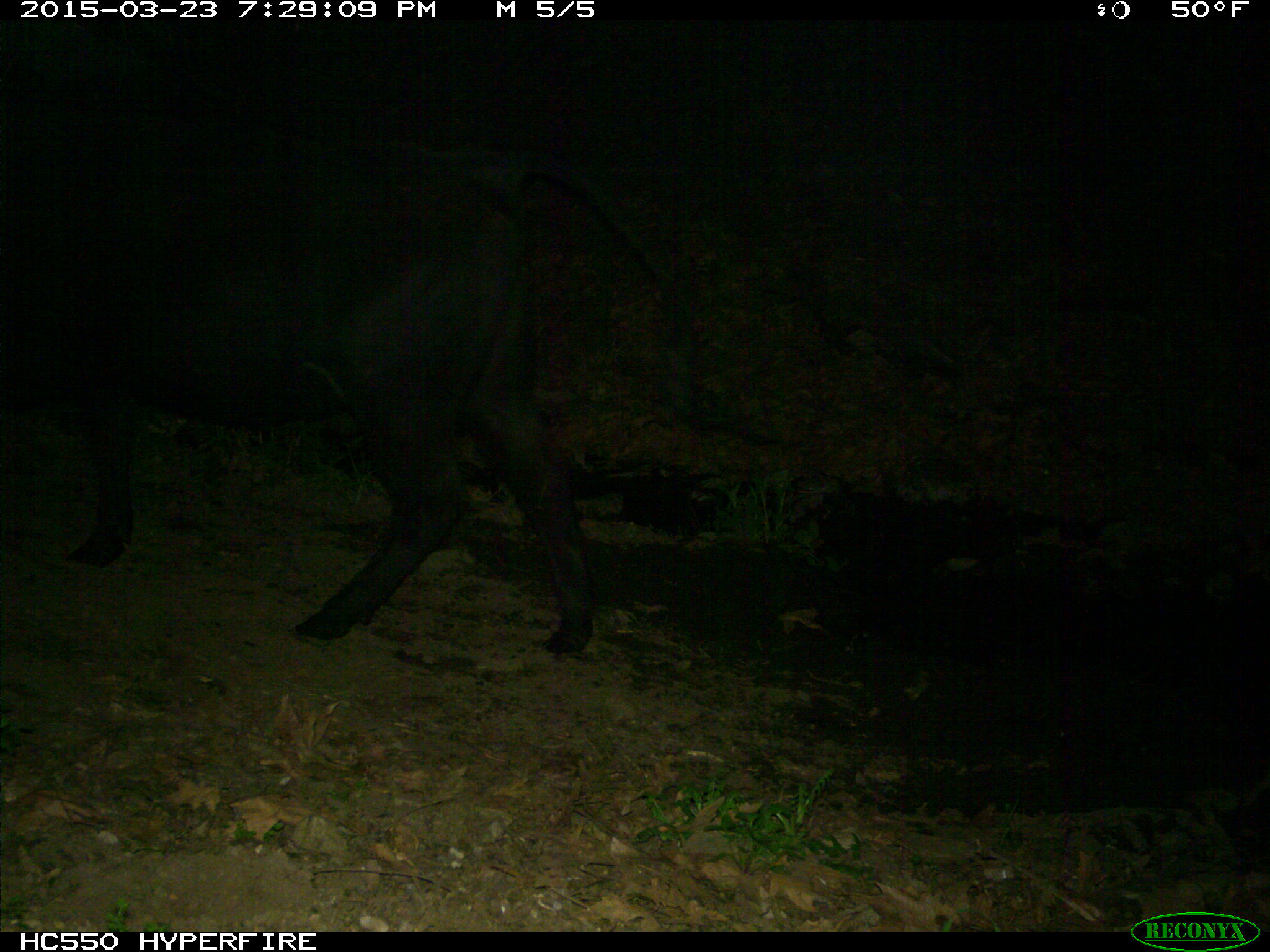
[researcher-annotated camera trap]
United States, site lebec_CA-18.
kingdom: Animalia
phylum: Chordata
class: Mammalia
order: Artiodactyla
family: Bovidae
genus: Bos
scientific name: Bos taurus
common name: domestic cow